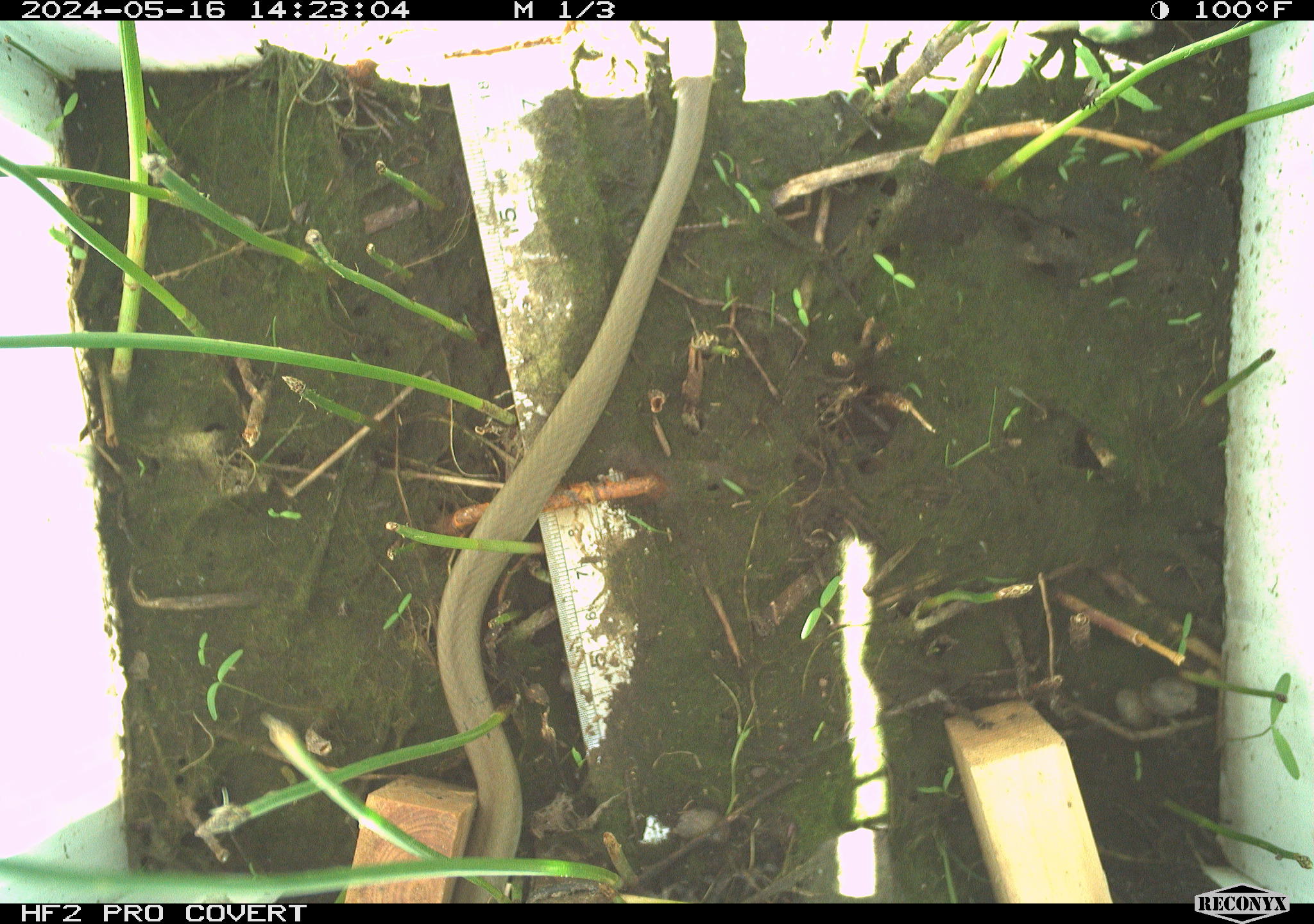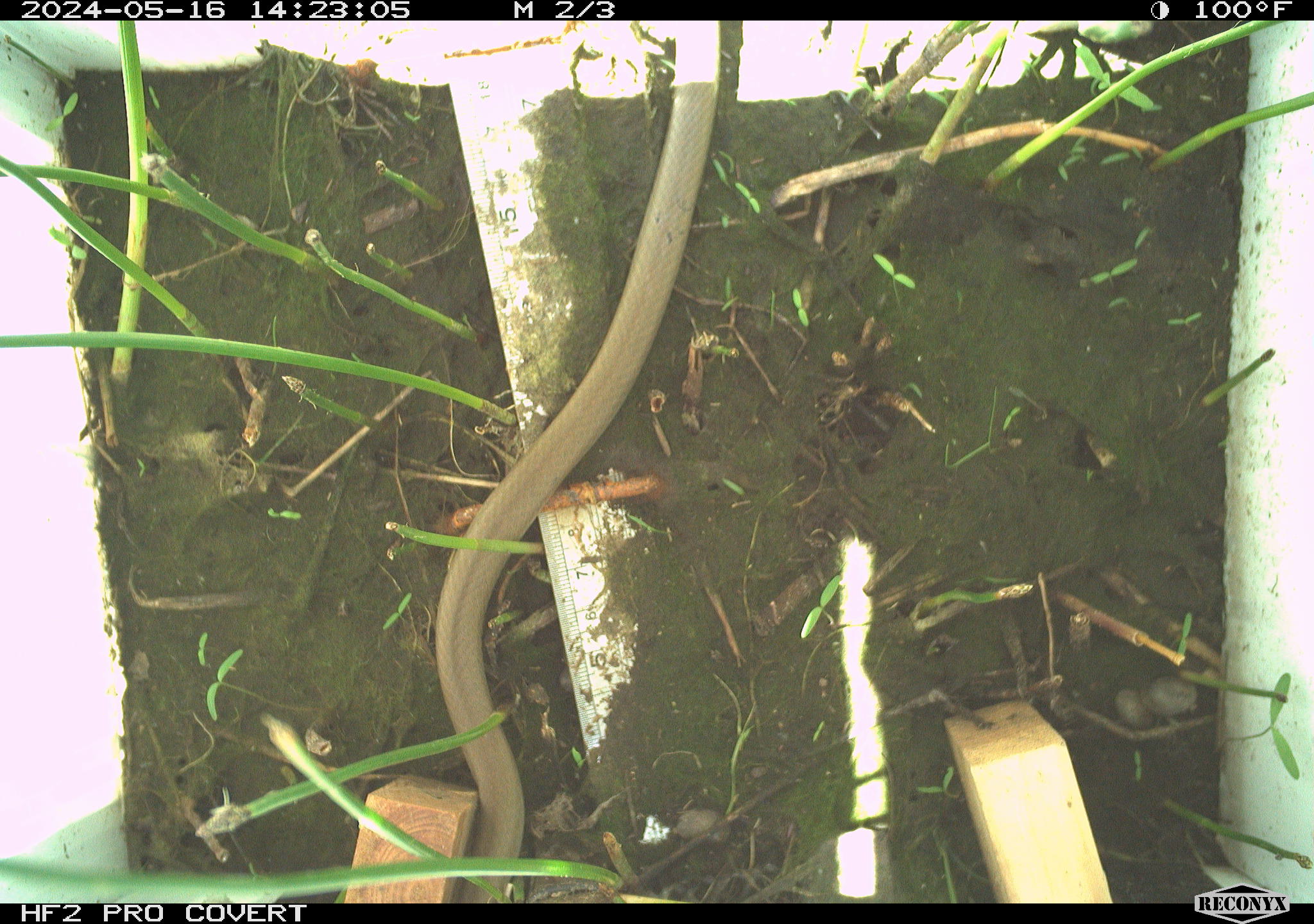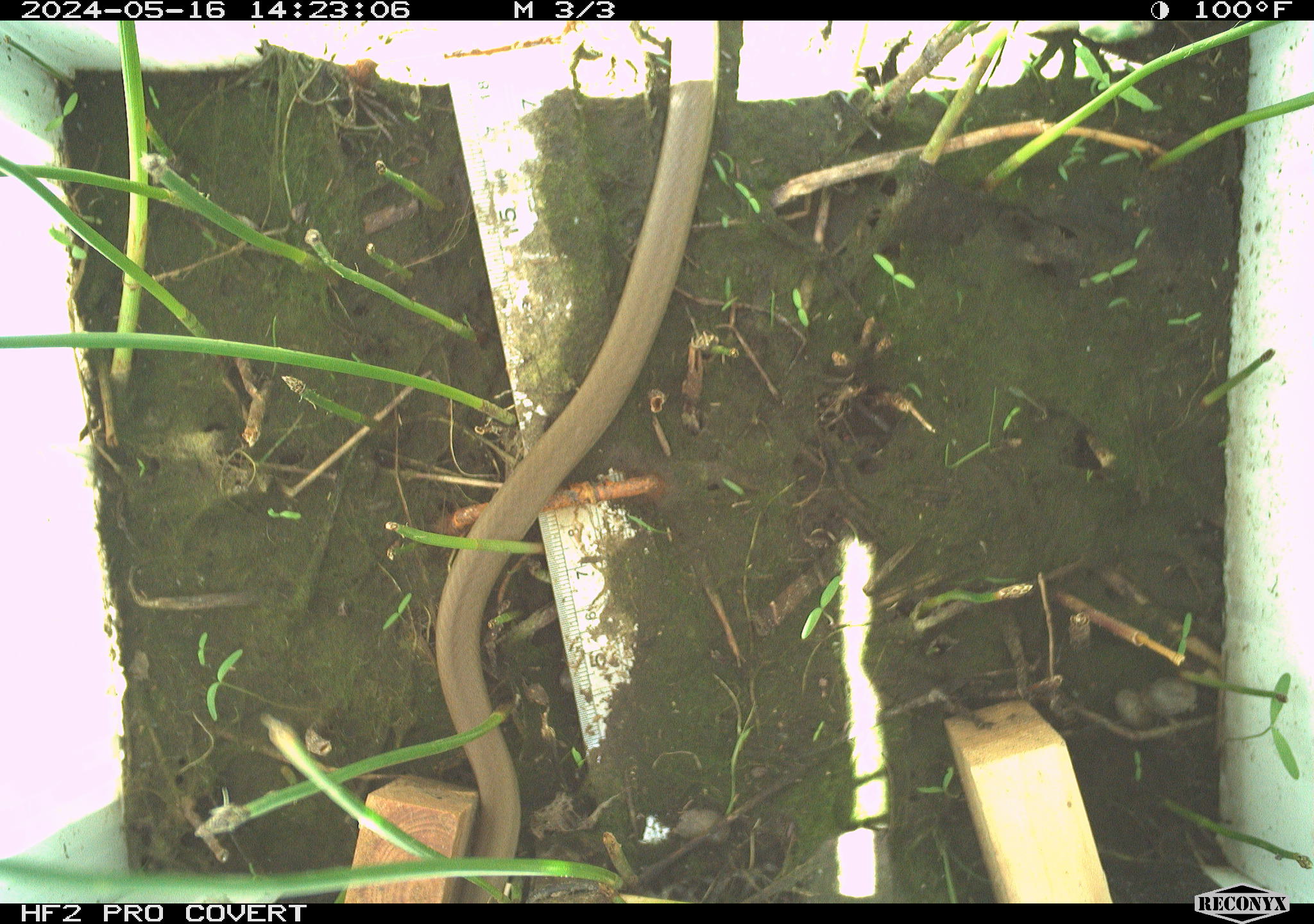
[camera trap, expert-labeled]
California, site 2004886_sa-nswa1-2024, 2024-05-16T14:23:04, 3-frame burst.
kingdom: Animalia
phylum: Chordata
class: Reptilia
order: Squamata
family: Colubridae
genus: Coluber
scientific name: Coluber constrictor mormon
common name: western yellow-bellied racer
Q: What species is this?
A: Western yellow-bellied racer (Coluber constrictor mormon).